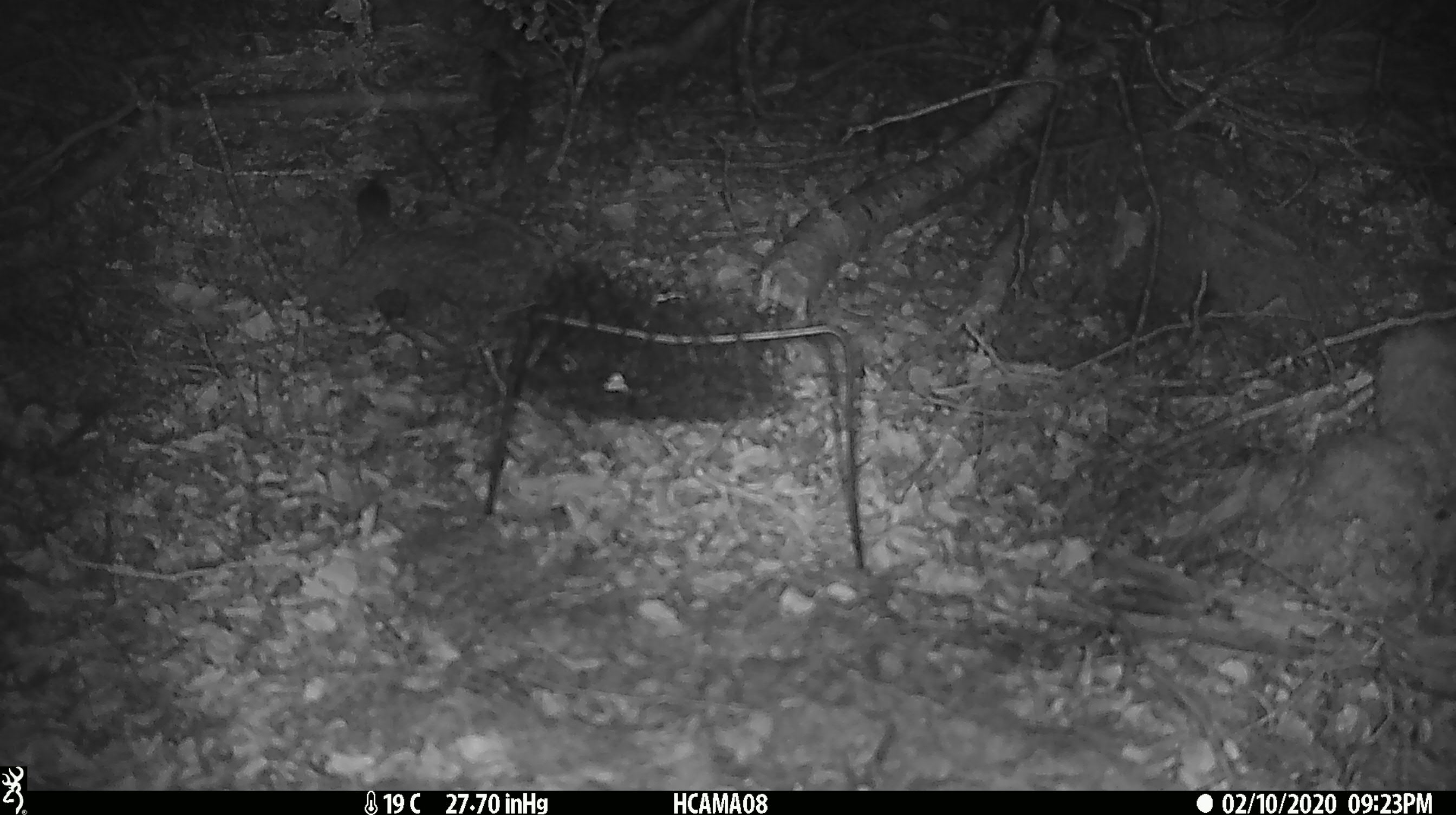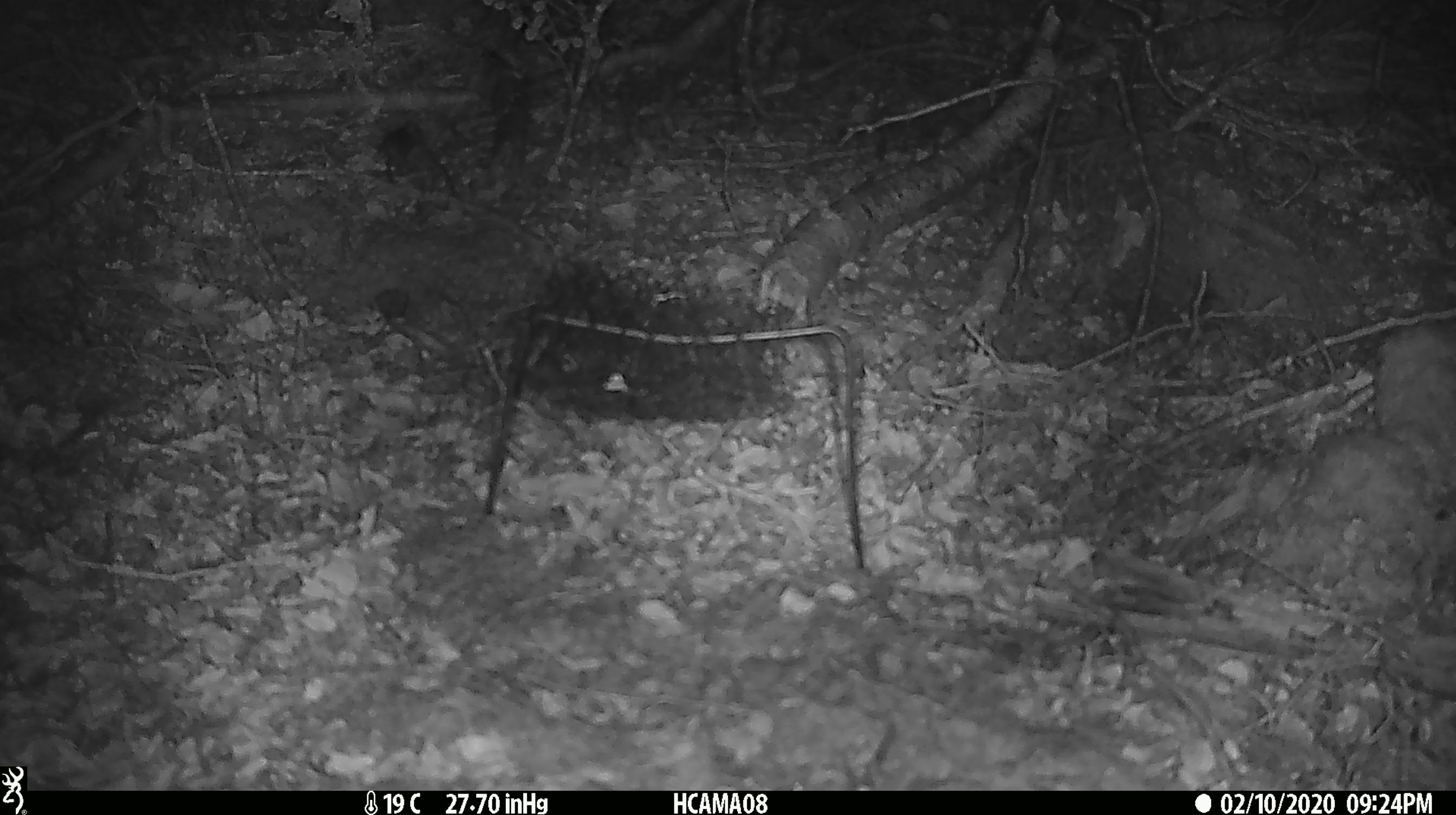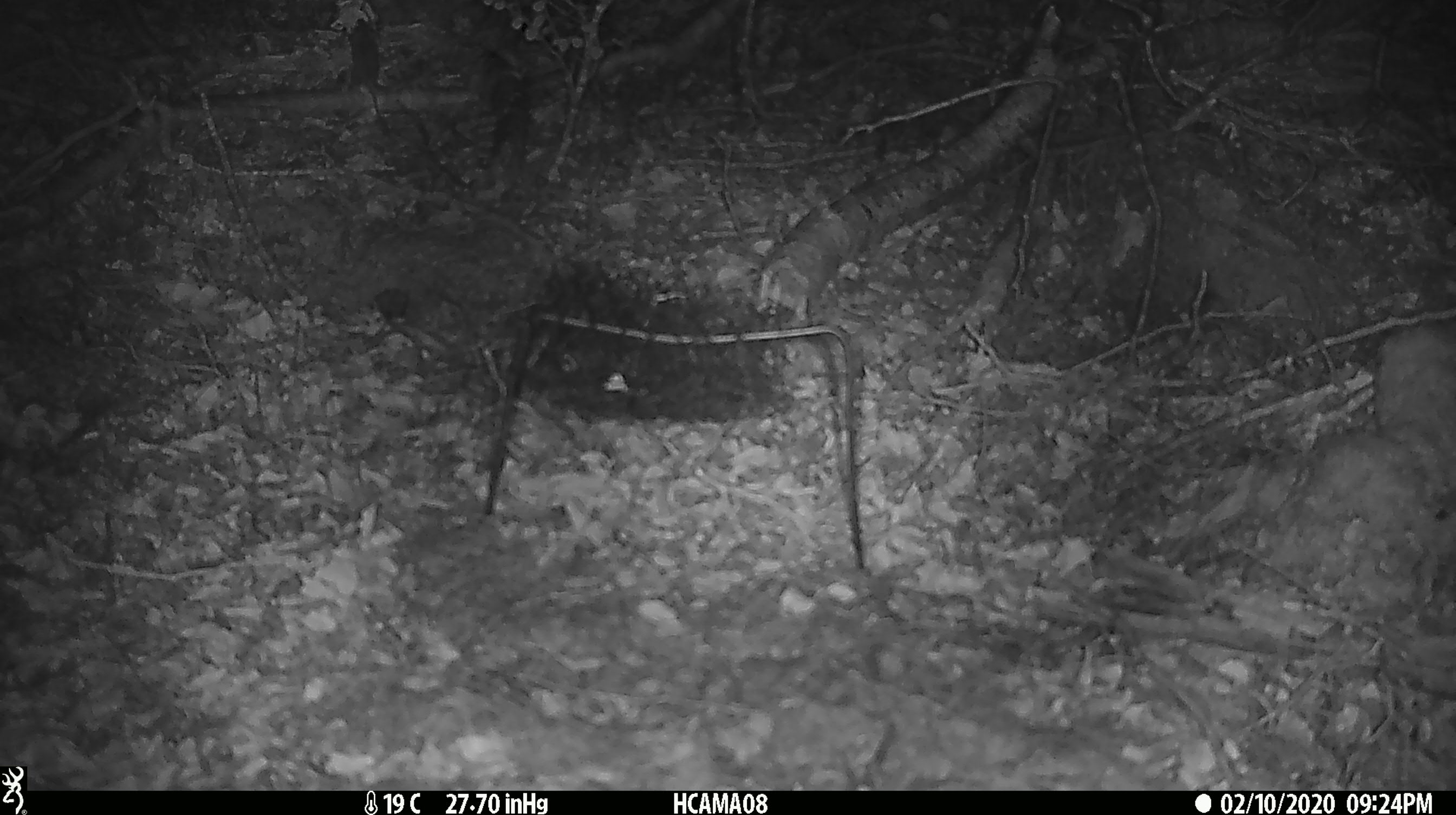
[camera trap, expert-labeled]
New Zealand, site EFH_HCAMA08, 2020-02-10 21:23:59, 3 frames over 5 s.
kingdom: Animalia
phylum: Chordata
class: Mammalia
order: Rodentia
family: Muridae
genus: Mus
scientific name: Mus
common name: mouse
Mouse (Mus).